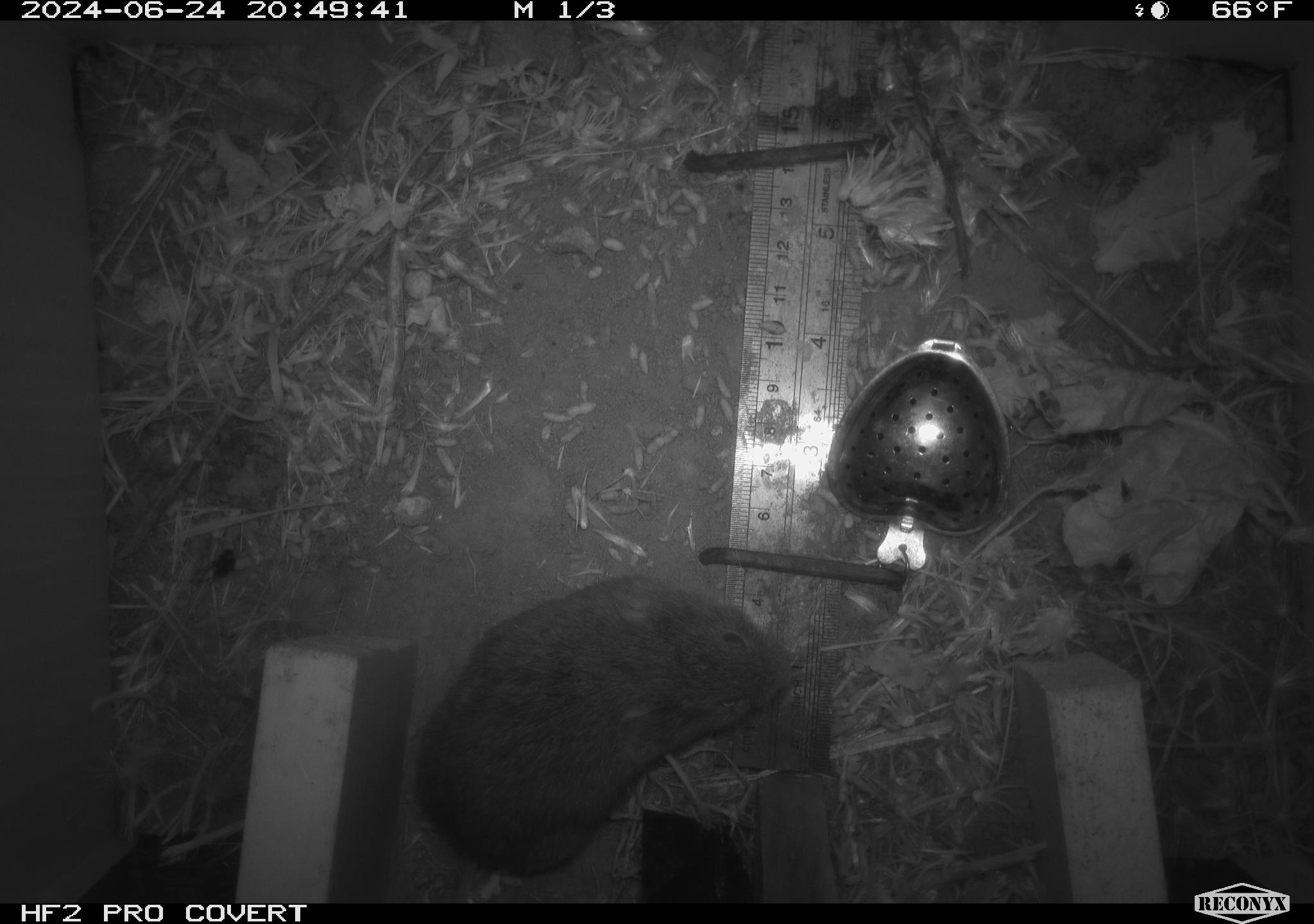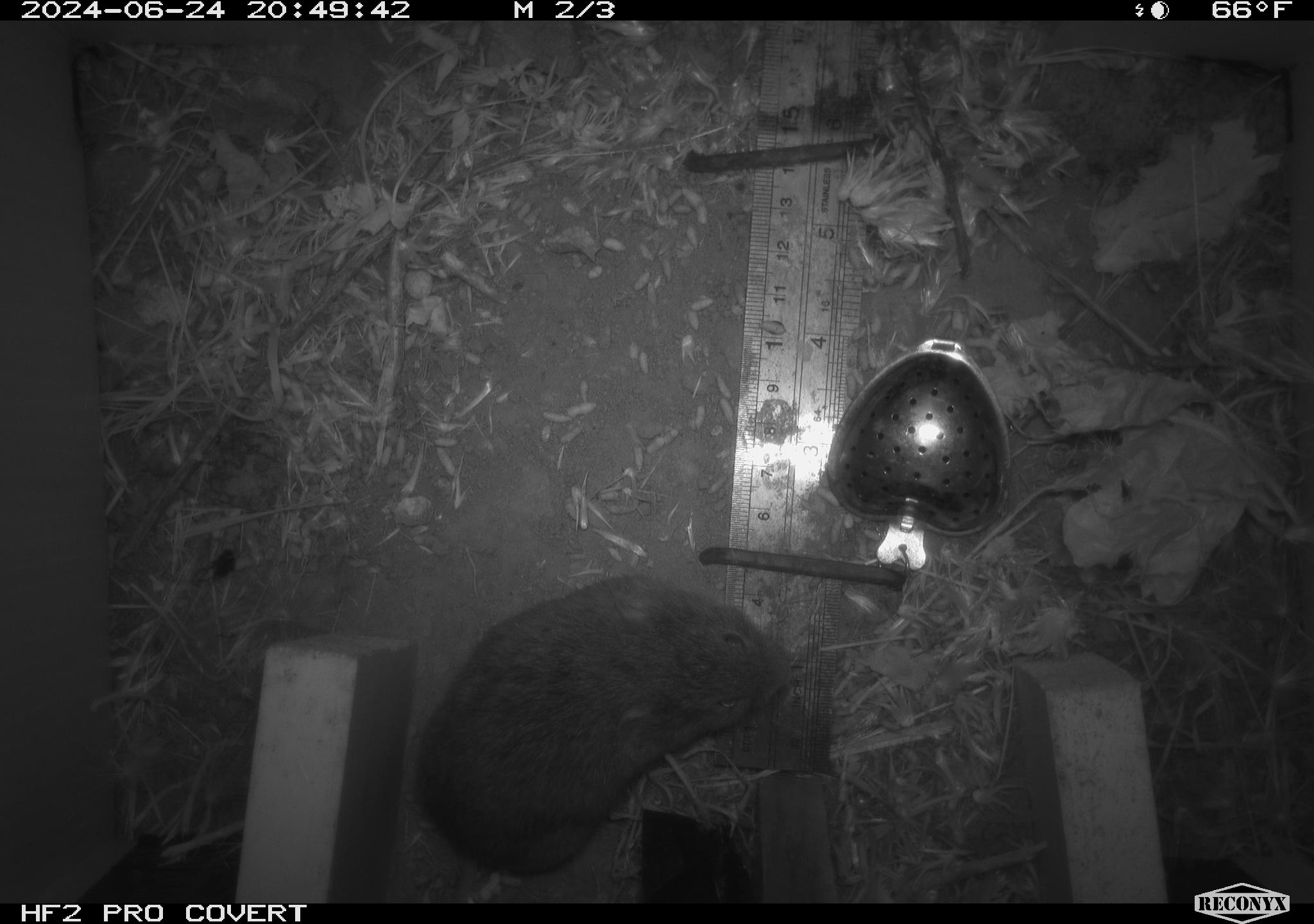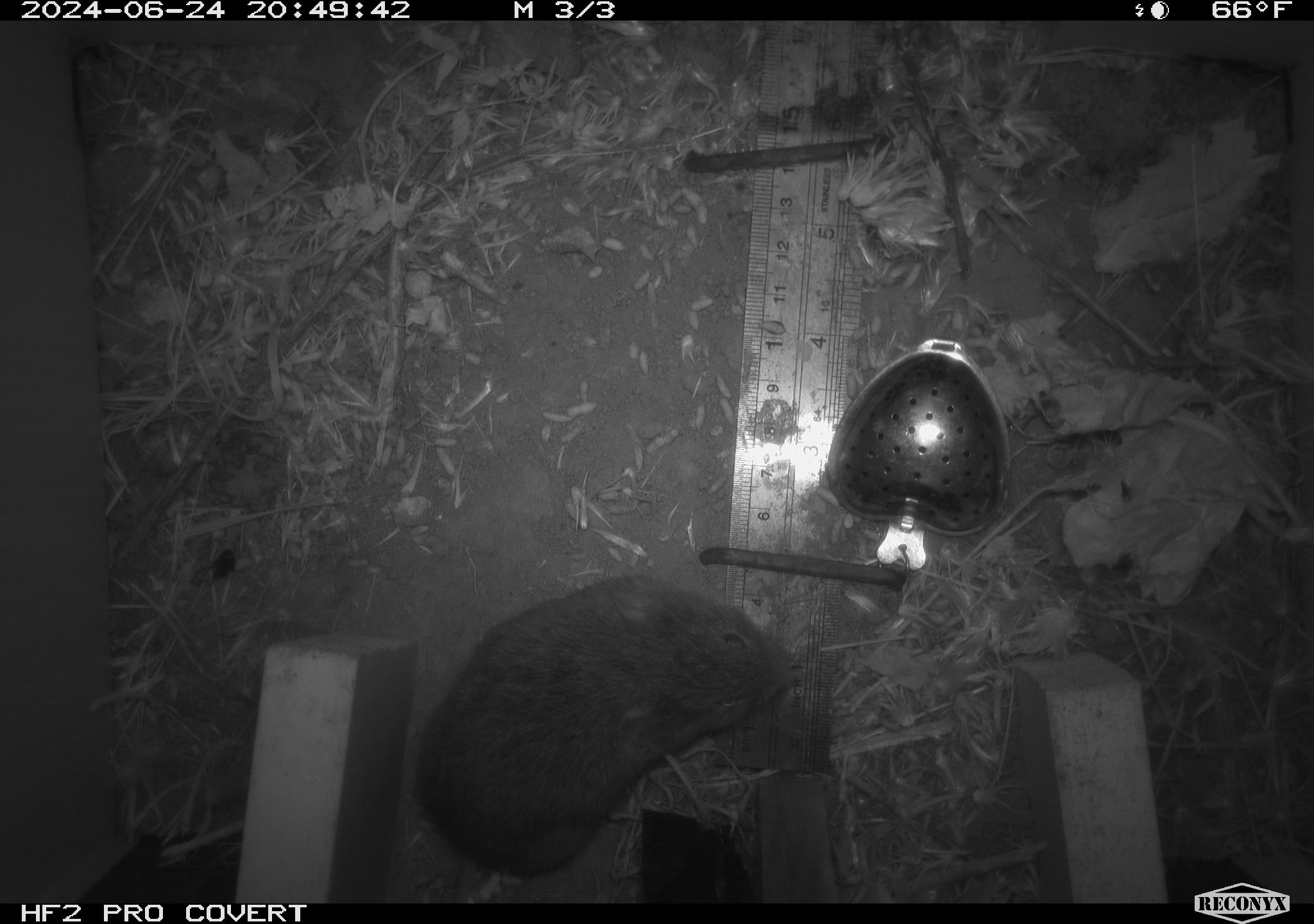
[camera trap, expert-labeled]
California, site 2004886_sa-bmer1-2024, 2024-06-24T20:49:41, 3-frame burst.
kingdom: Animalia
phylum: Chordata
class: Mammalia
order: Rodentia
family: Cricetidae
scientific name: Cricetidae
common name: hamsters, voles, lemmings, and allies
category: cricetidae family